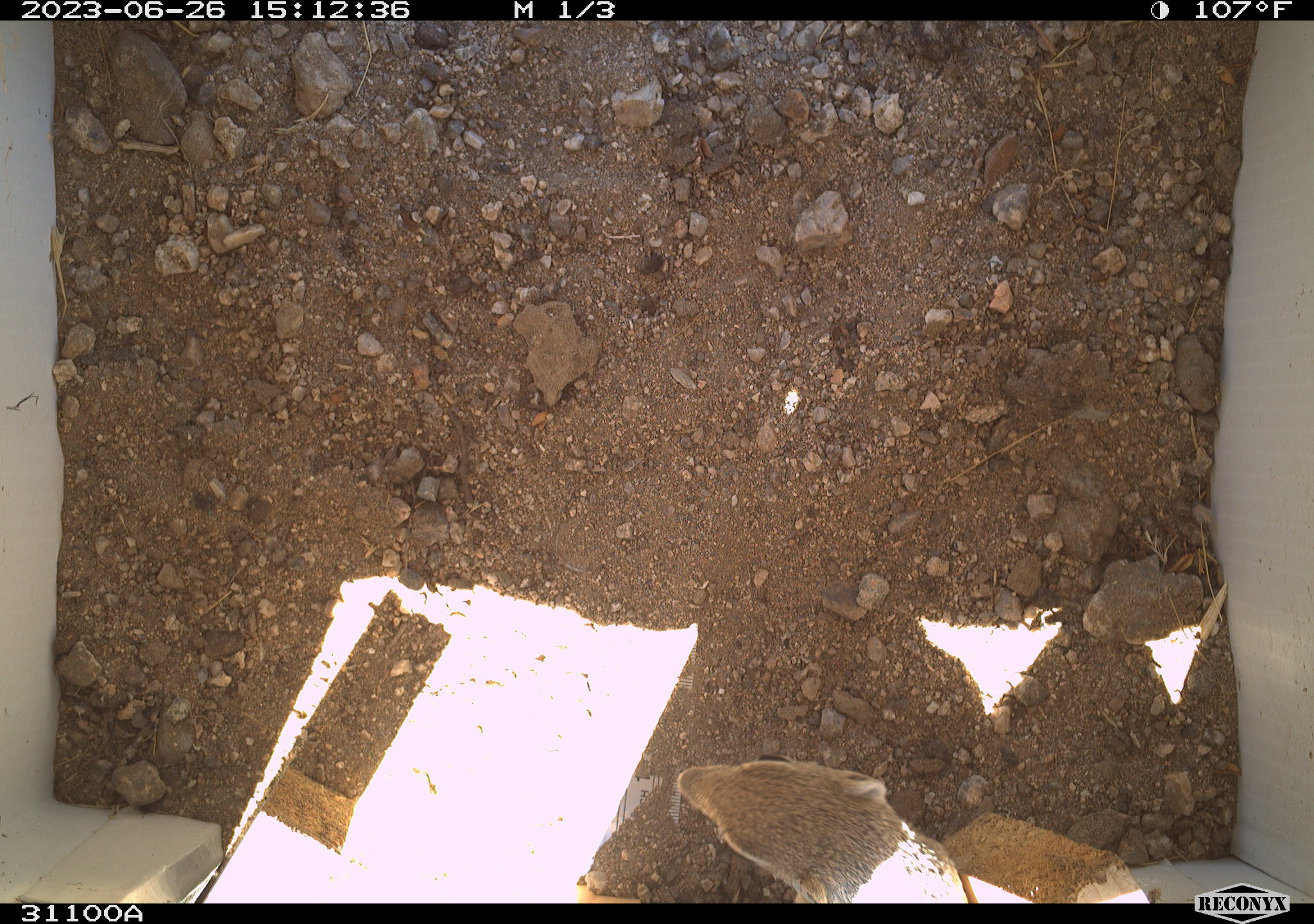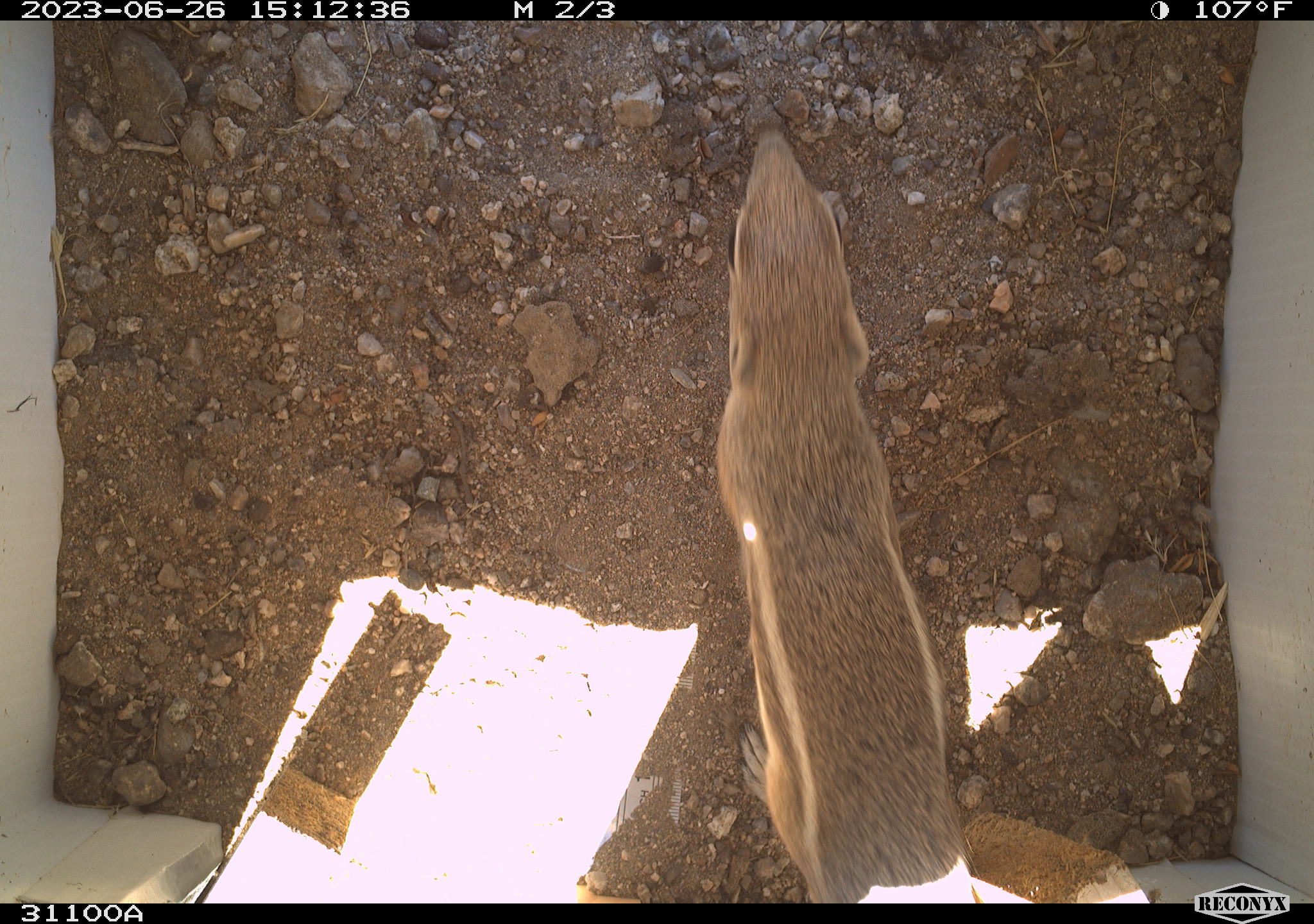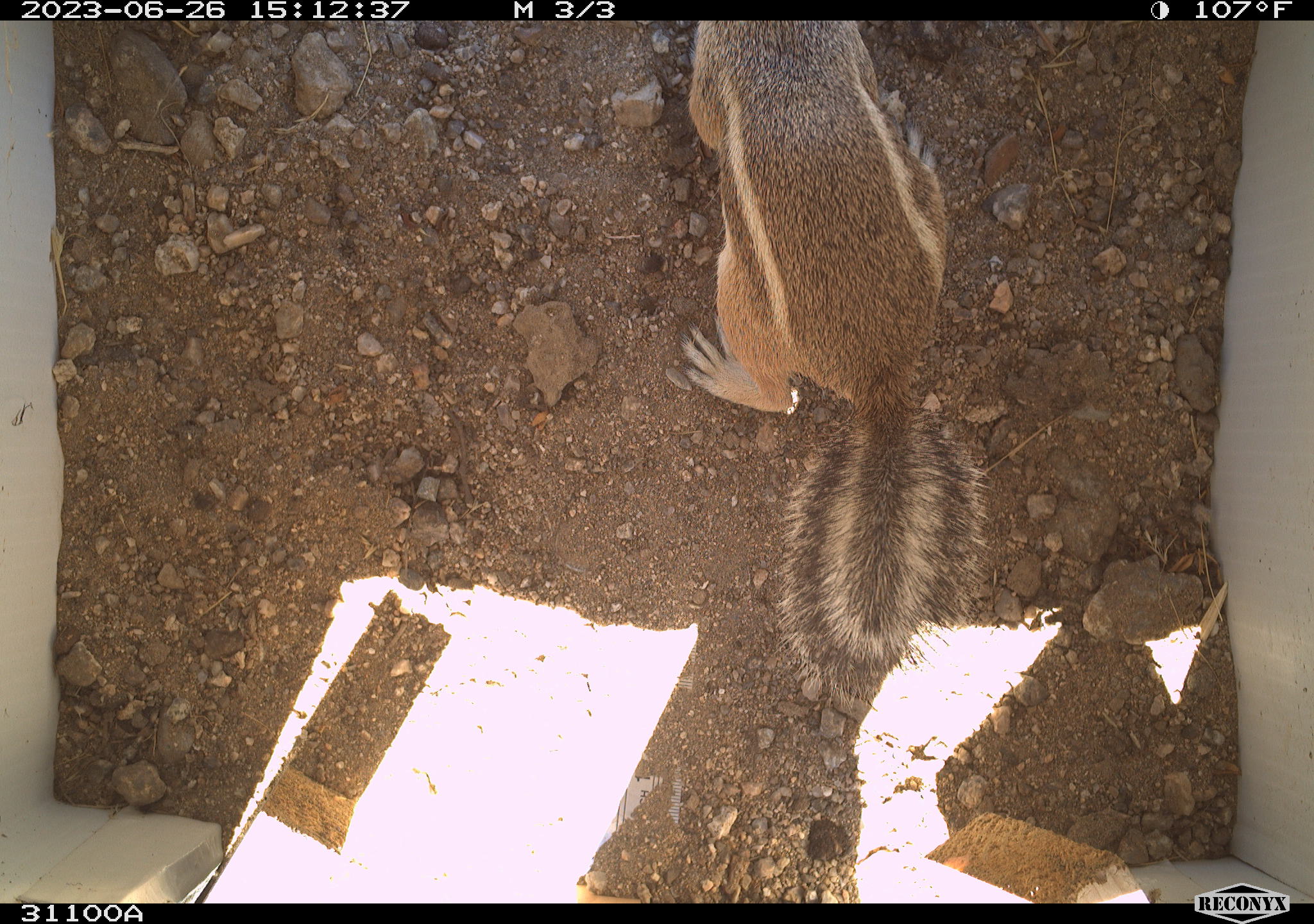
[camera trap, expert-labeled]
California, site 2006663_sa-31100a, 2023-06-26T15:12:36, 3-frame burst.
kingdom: Animalia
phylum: Chordata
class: Mammalia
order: Rodentia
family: Sciuridae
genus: Ammospermophilus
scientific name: Ammospermophilus leucurus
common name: white-tailed antelope squirrel